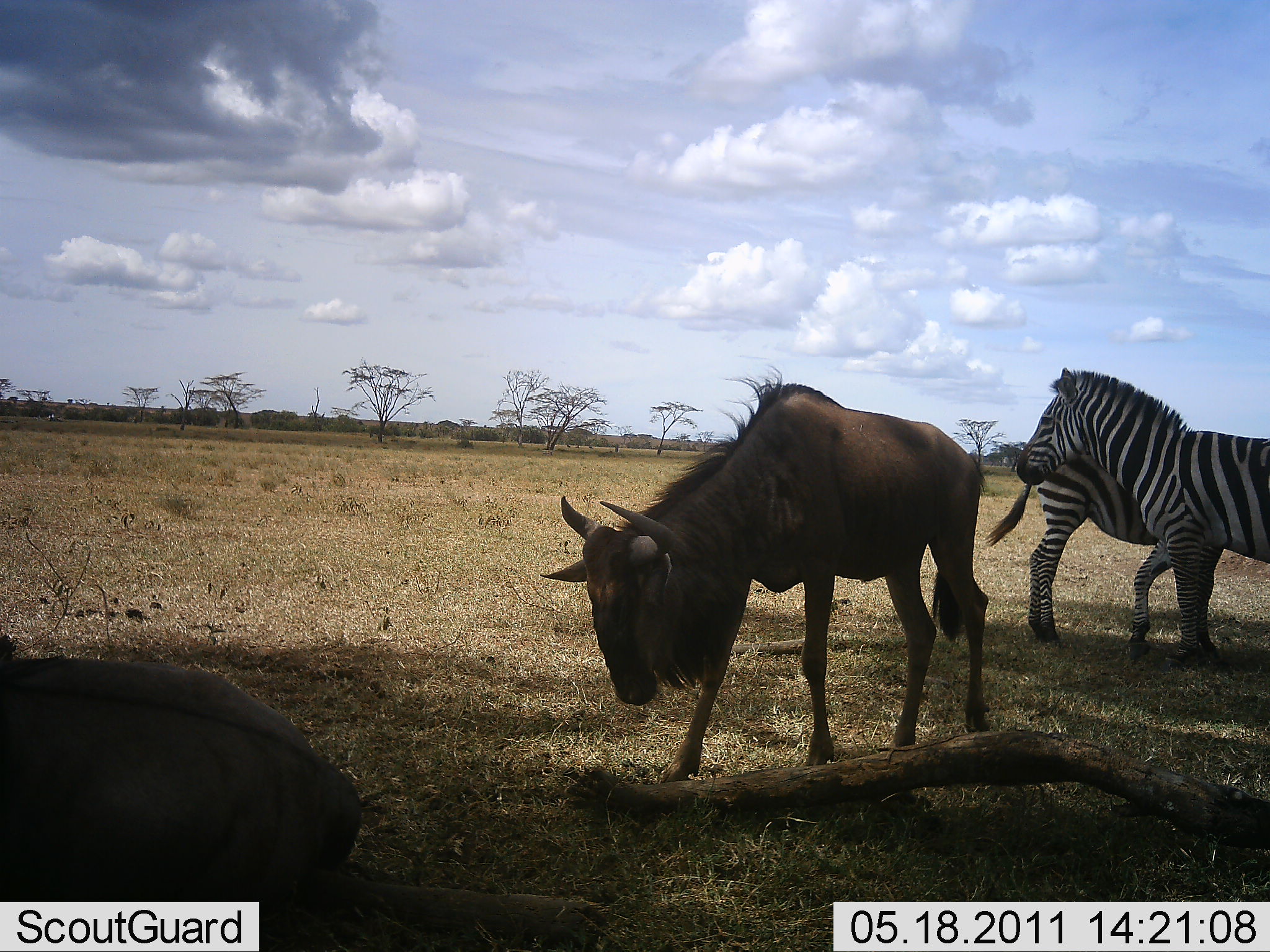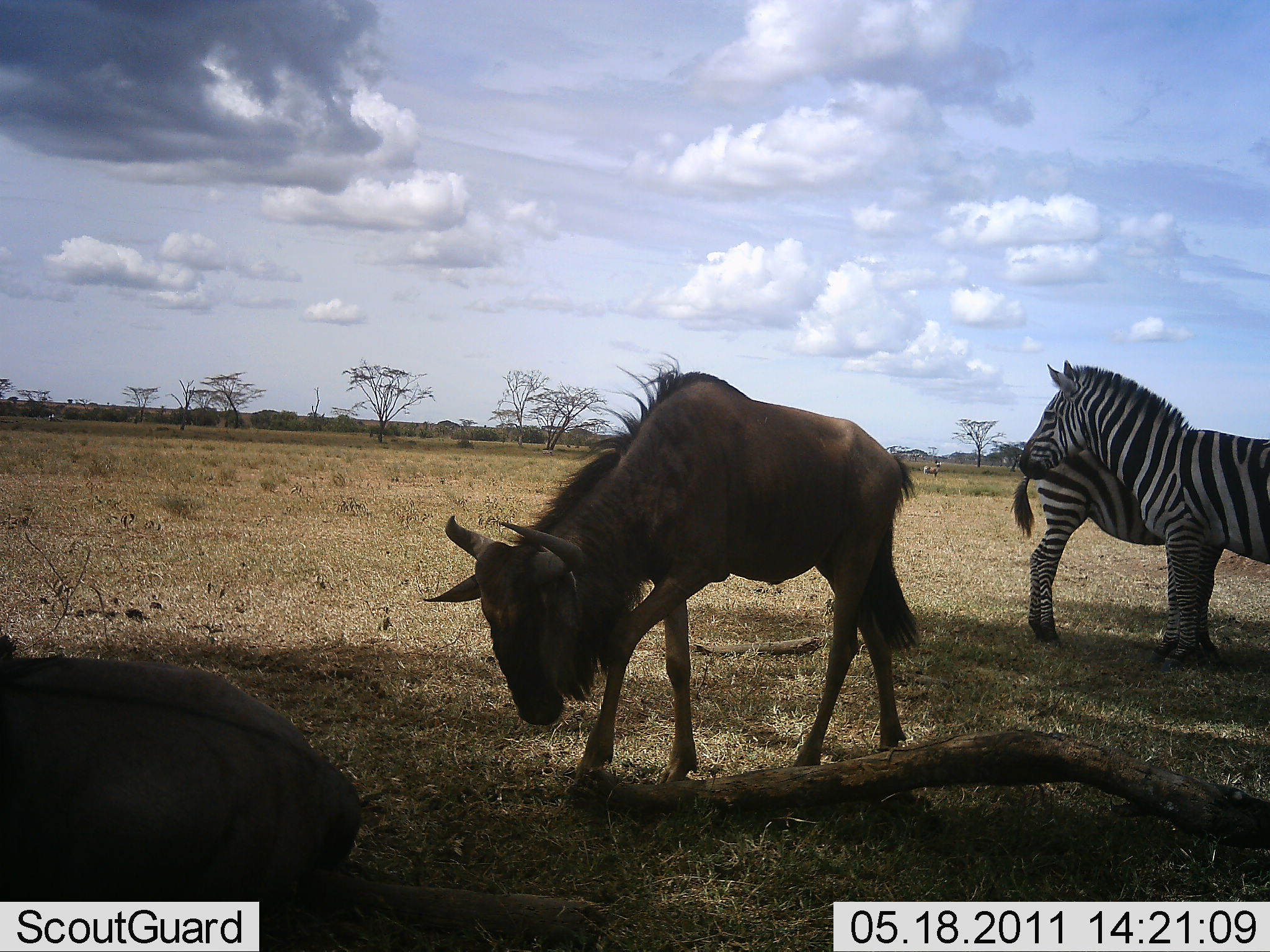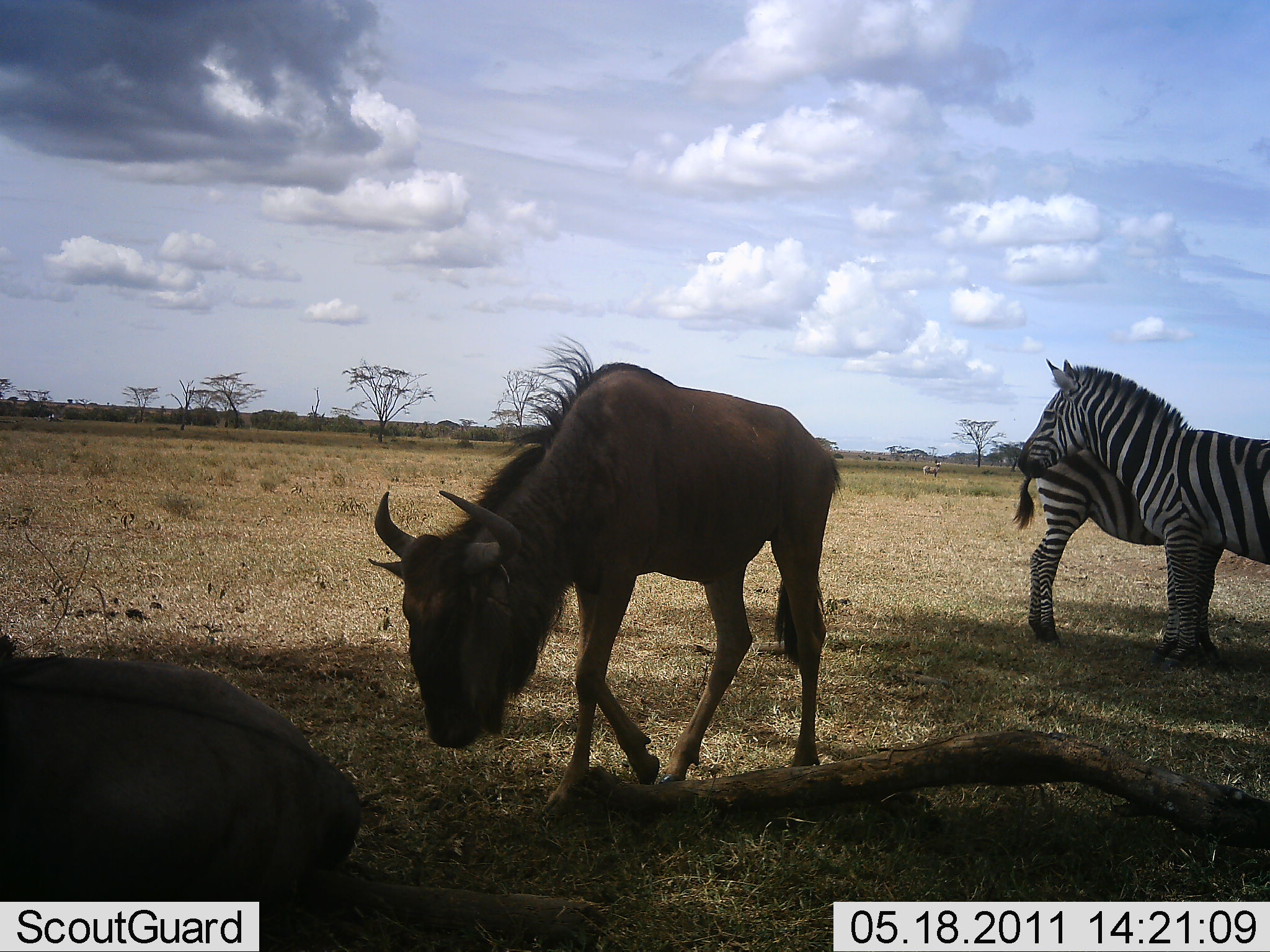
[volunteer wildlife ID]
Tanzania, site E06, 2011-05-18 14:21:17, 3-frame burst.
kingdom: Animalia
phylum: Chordata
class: Mammalia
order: Artiodactyla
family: Bovidae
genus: Connochaetes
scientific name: Connochaetes taurinus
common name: blue wildebeest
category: wildebeest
Wildebeest (blue wildebeest) (Connochaetes taurinus), count 2. Behavior (volunteer vote fractions): standing 14%, resting 50%, moving 86%, interacting 0%. Young present (vote fraction): 7%. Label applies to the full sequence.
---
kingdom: Animalia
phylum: Chordata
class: Mammalia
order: Perissodactyla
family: Equidae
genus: Equus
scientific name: Equus quagga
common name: plains zebra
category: zebra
Zebra (plains zebra) (Equus quagga), count 2. Behavior (volunteer vote fractions): standing 92%, resting 8%, moving 0%, interacting 8%. Young present (vote fraction): 0%. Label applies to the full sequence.